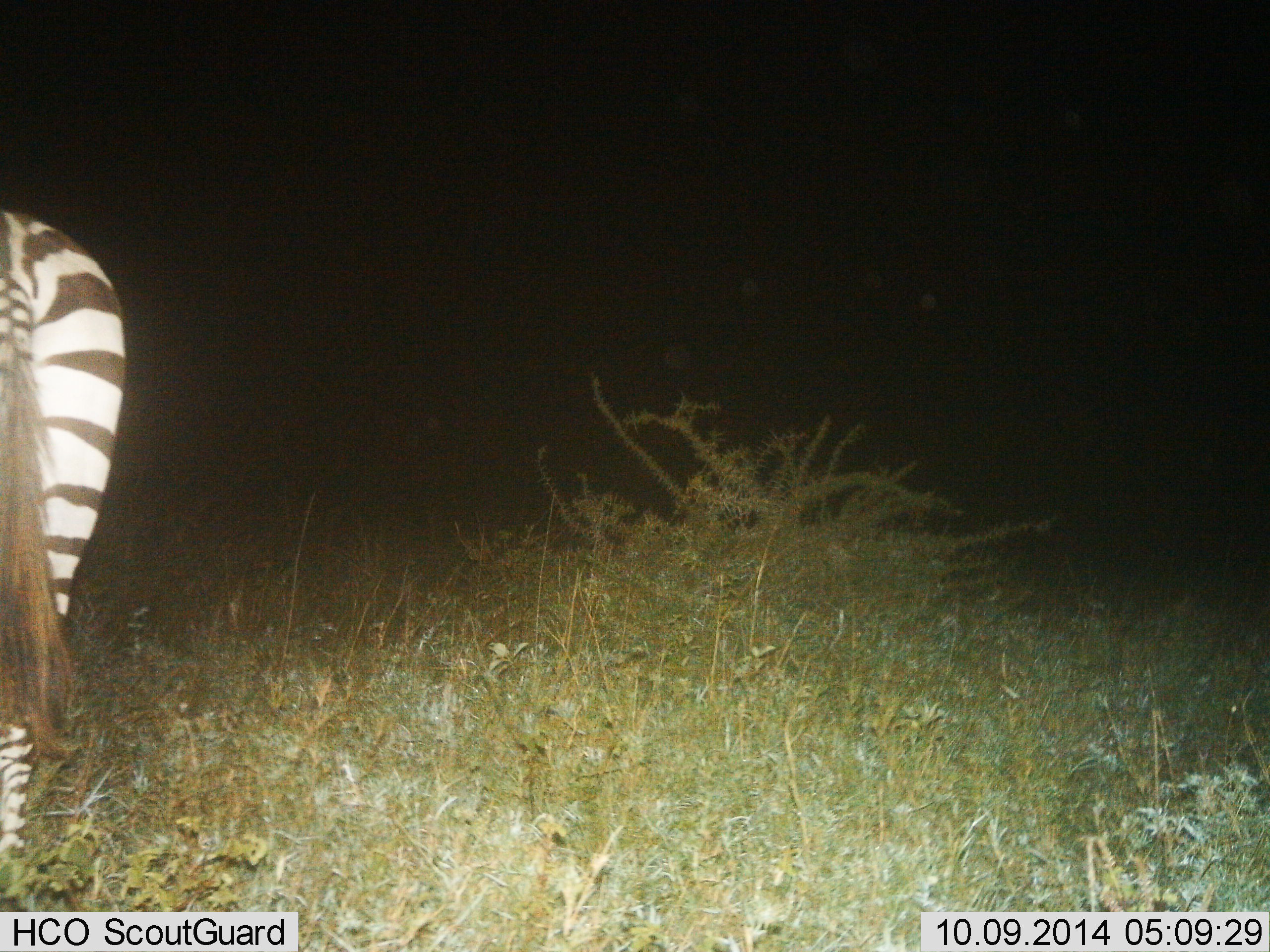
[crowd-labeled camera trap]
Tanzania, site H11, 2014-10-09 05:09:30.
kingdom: Animalia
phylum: Chordata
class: Mammalia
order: Perissodactyla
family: Equidae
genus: Equus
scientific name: Equus quagga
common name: plains zebra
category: zebra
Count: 1.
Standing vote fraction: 70%.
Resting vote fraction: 0%.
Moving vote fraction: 20%.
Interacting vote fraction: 0%.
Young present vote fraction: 0%.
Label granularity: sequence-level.